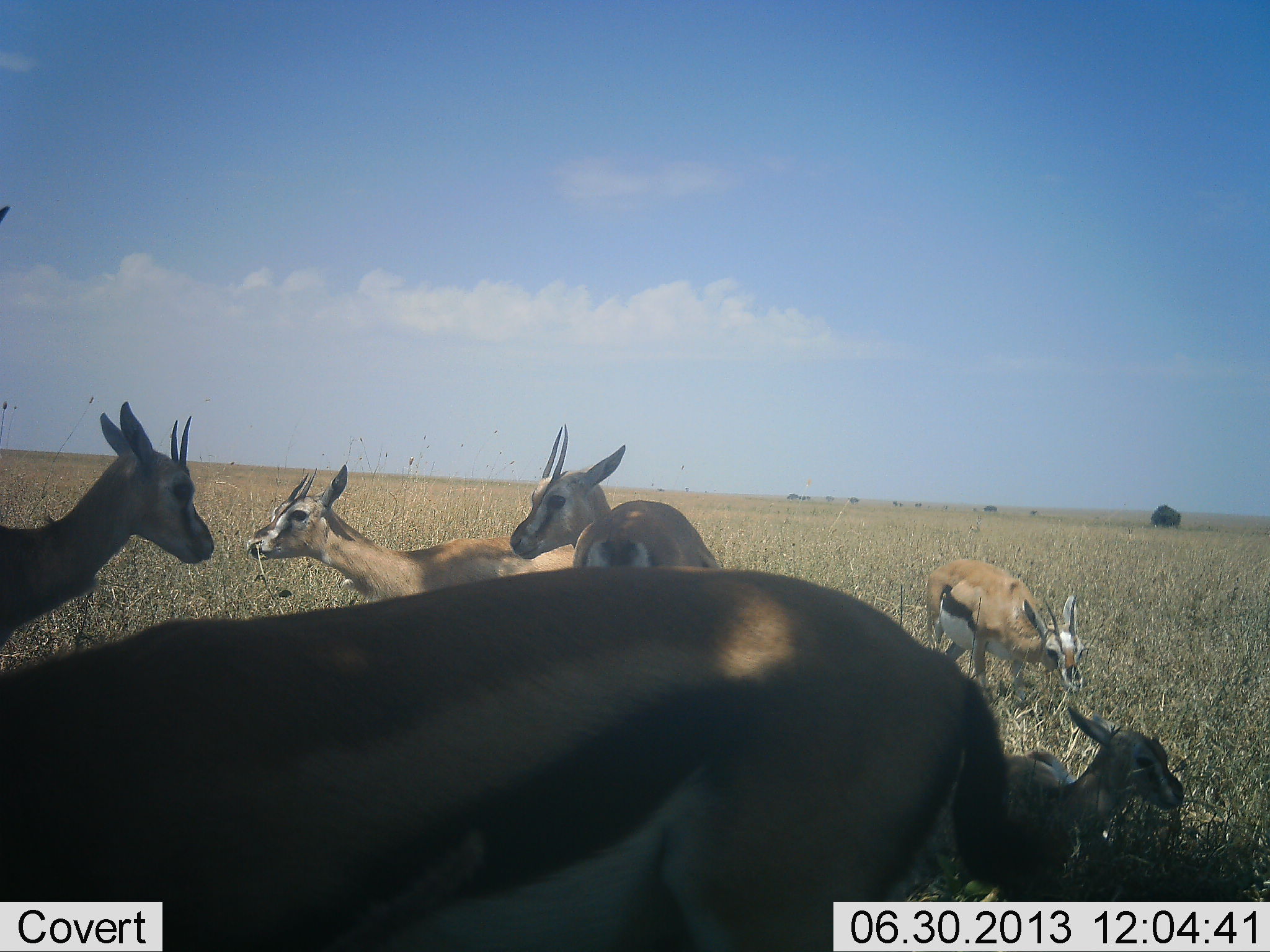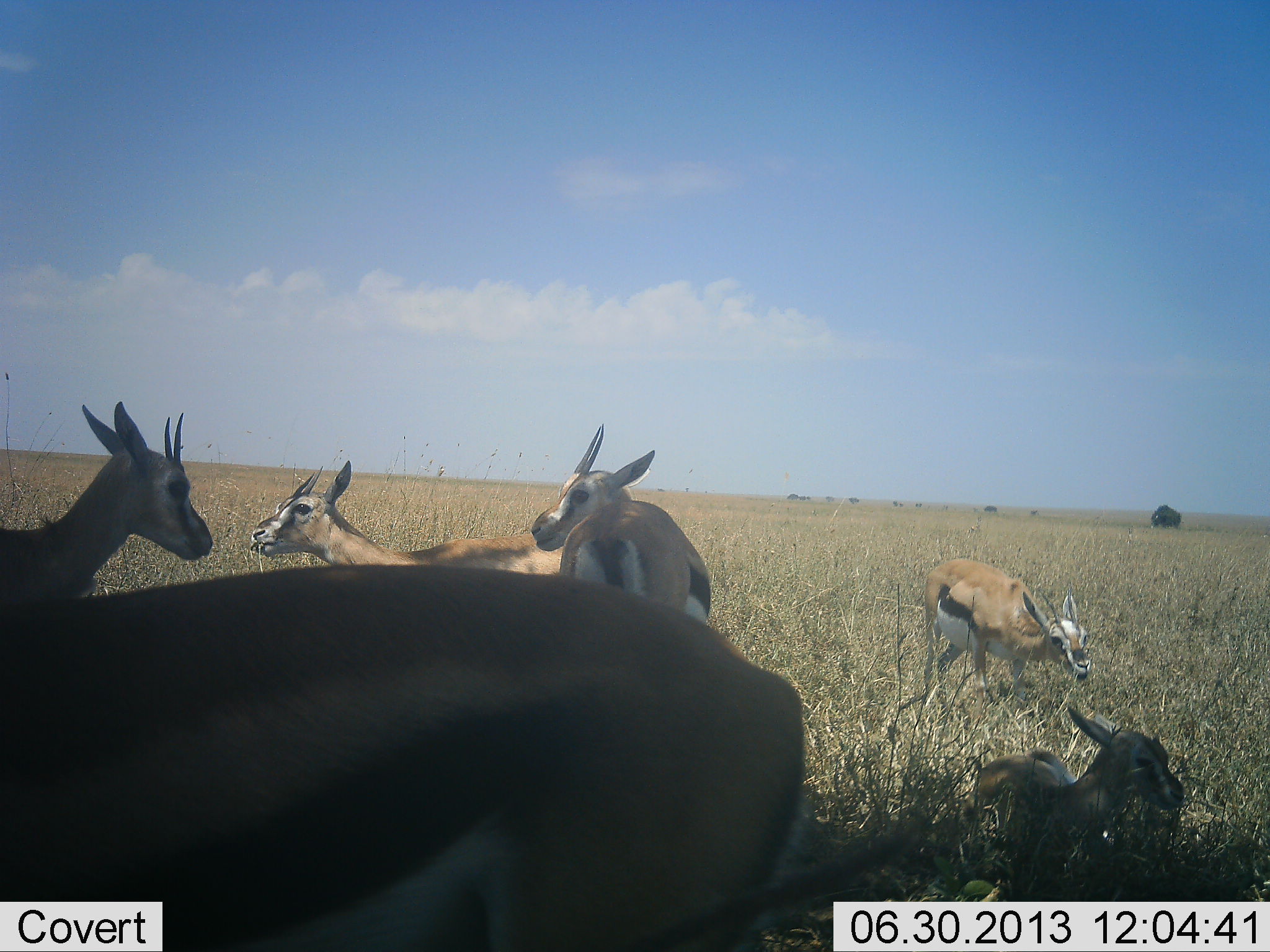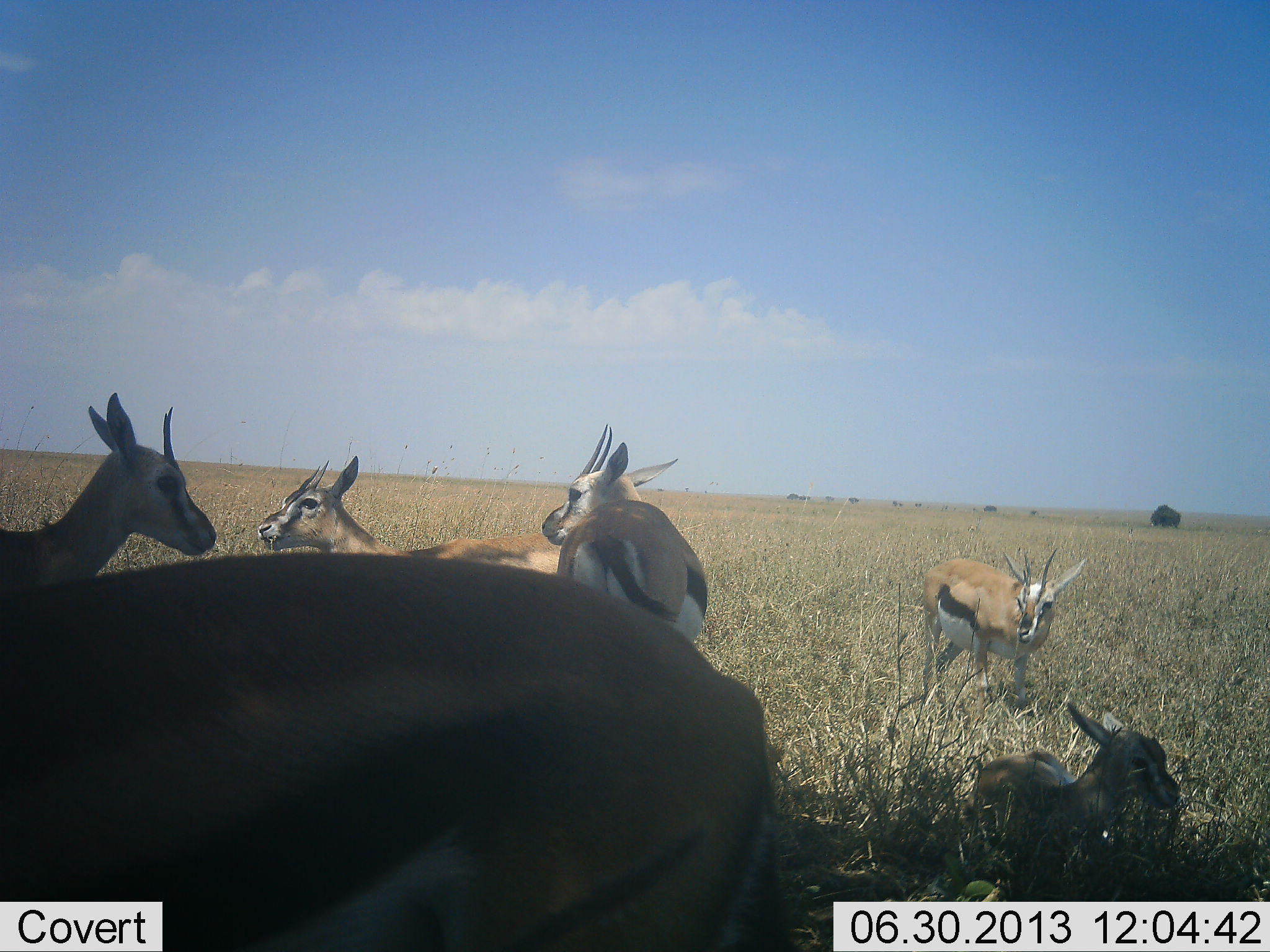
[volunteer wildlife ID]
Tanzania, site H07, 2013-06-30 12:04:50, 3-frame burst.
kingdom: Animalia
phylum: Chordata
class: Mammalia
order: Artiodactyla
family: Bovidae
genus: Eudorcas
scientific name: Eudorcas thomsonii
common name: thomson's gazelle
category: gazellethomsons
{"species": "gazellethomsons (thomson's gazelle) (Eudorcas thomsonii)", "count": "6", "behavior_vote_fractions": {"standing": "95%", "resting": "90%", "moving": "35%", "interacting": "10%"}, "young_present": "30%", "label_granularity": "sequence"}